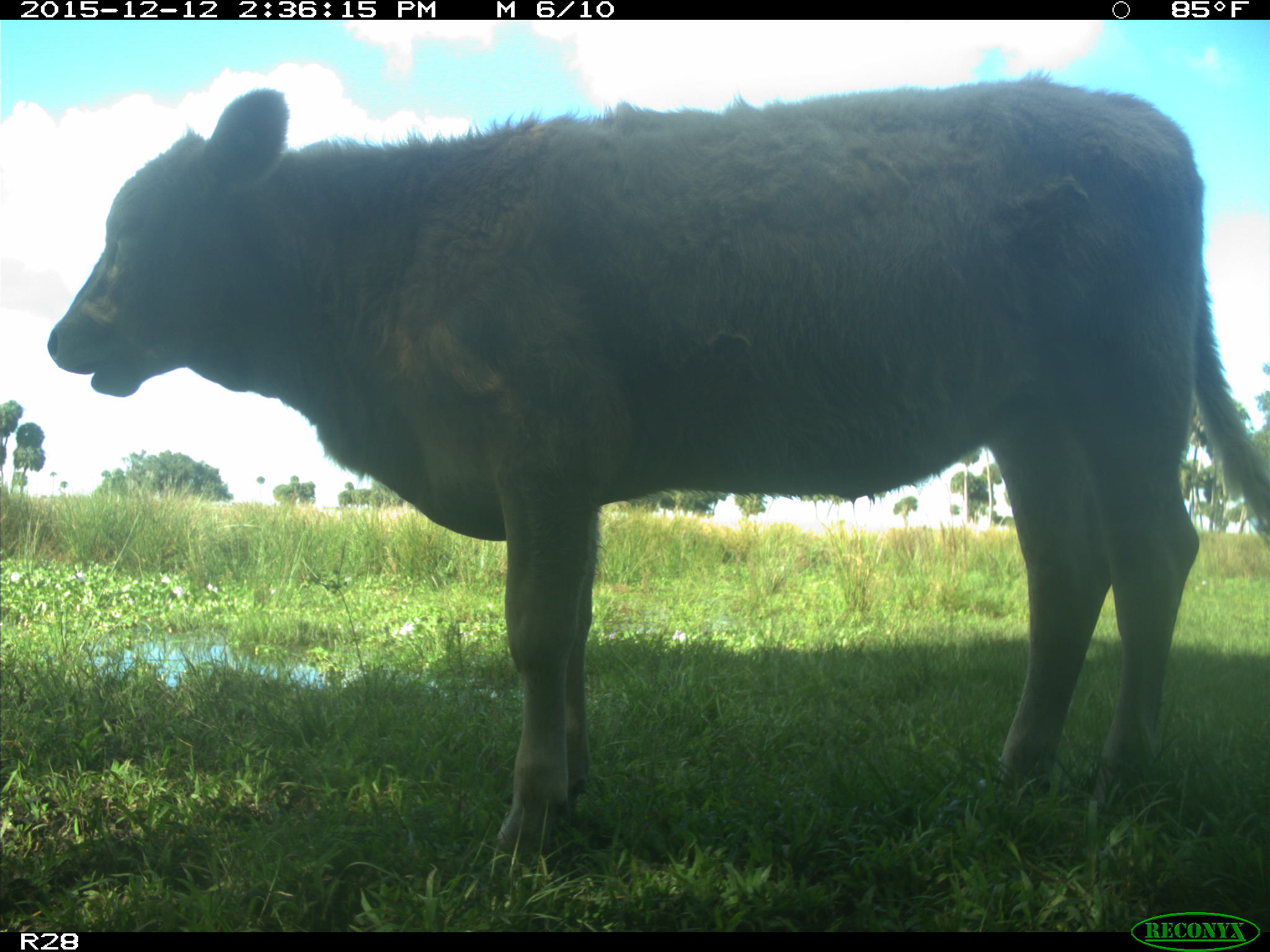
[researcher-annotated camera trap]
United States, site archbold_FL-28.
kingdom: Animalia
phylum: Chordata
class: Mammalia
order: Artiodactyla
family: Bovidae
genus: Bos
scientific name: Bos taurus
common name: domestic cow